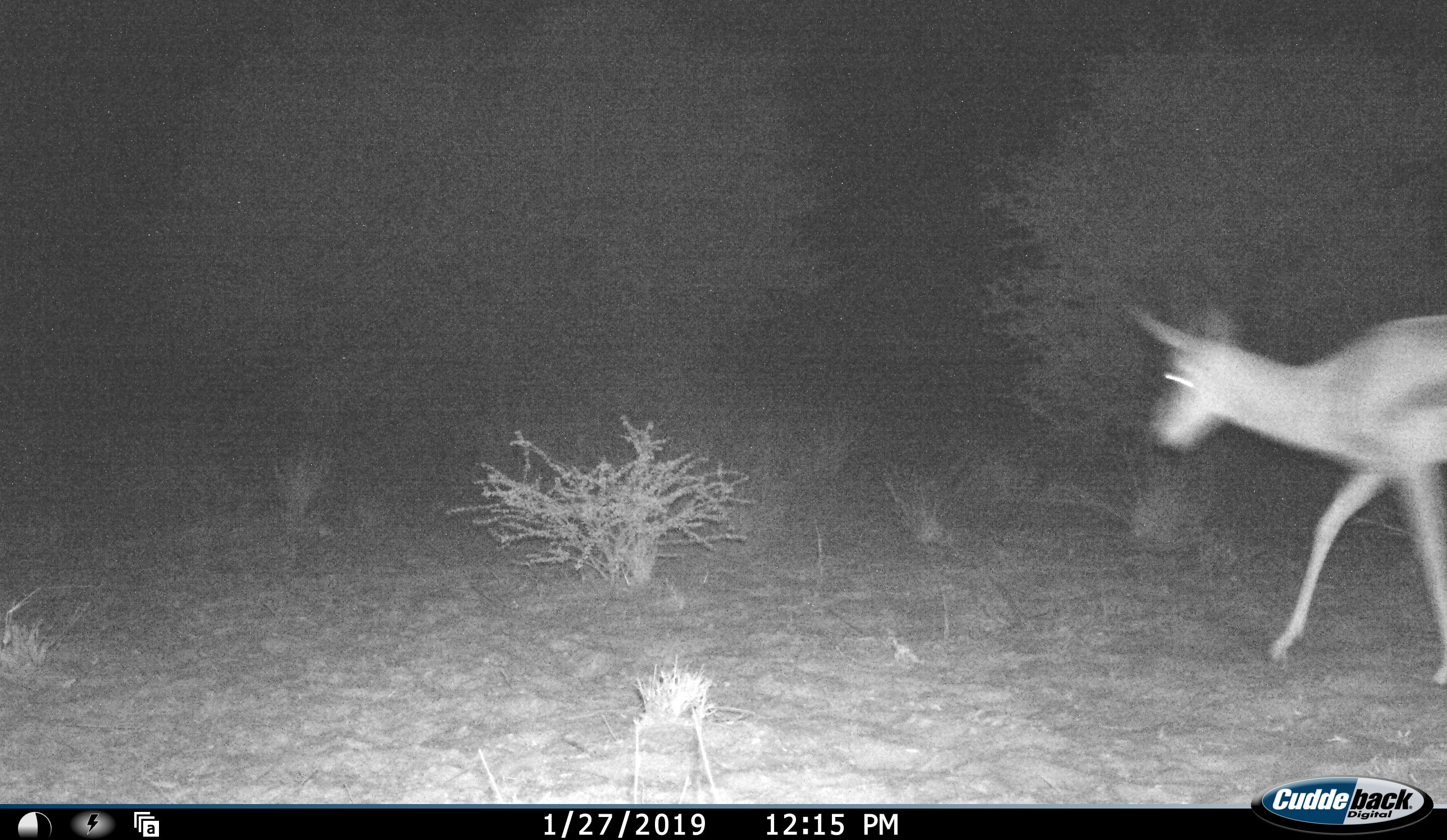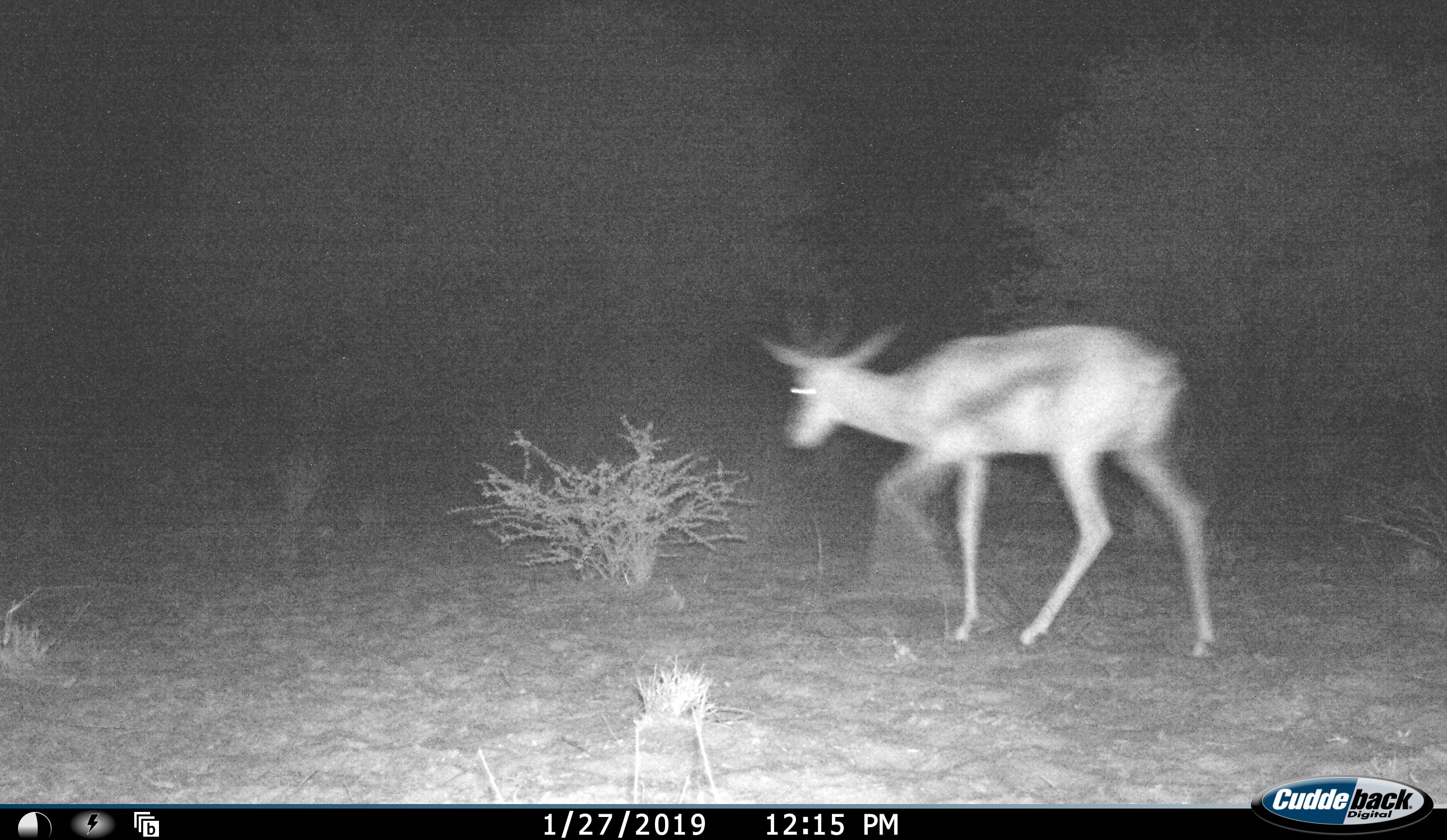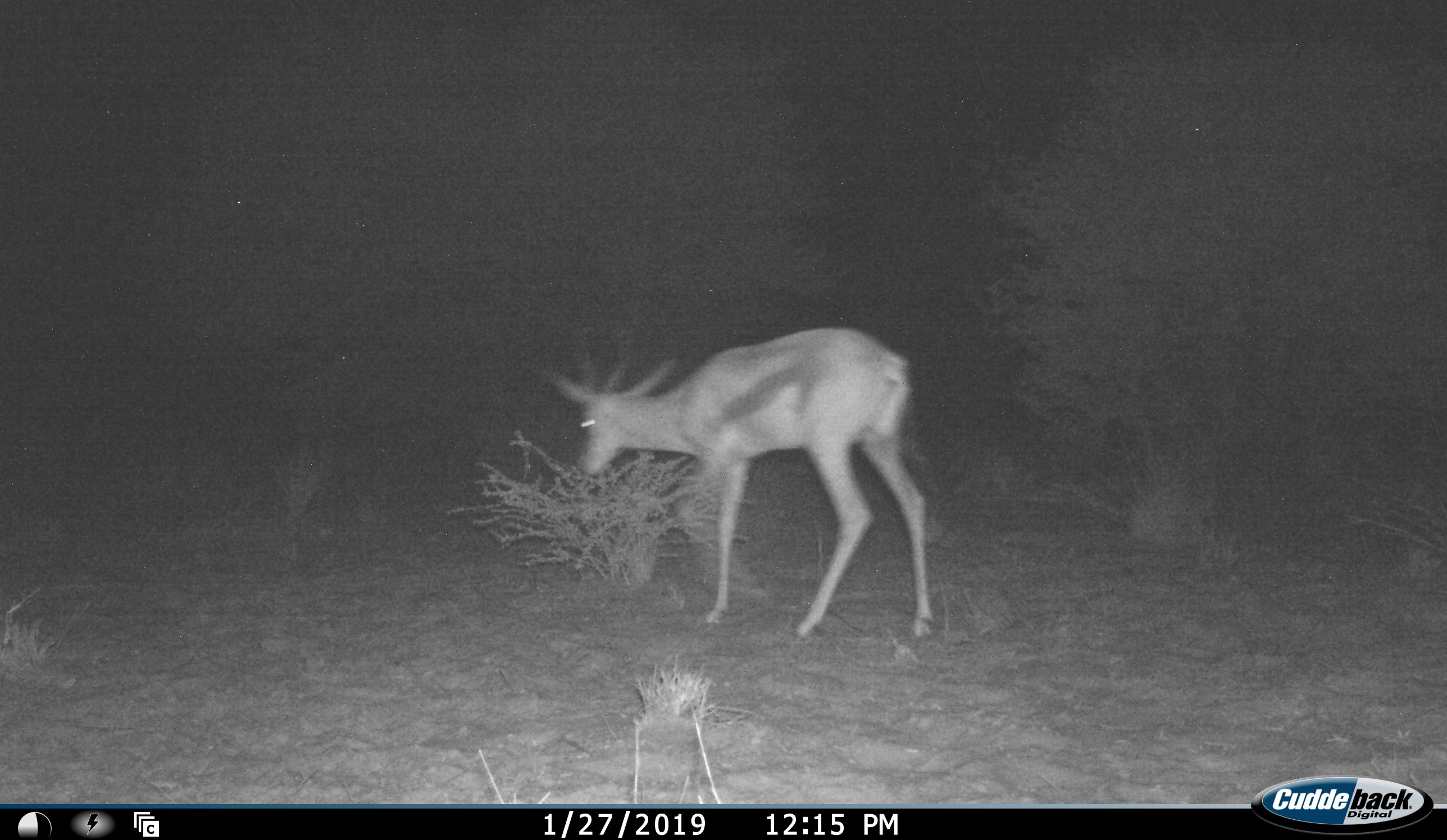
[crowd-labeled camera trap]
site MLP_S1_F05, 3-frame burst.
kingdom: Animalia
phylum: Chordata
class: Mammalia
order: Artiodactyla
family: Bovidae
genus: Antidorcas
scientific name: Antidorcas marsupialis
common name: springbok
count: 1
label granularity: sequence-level